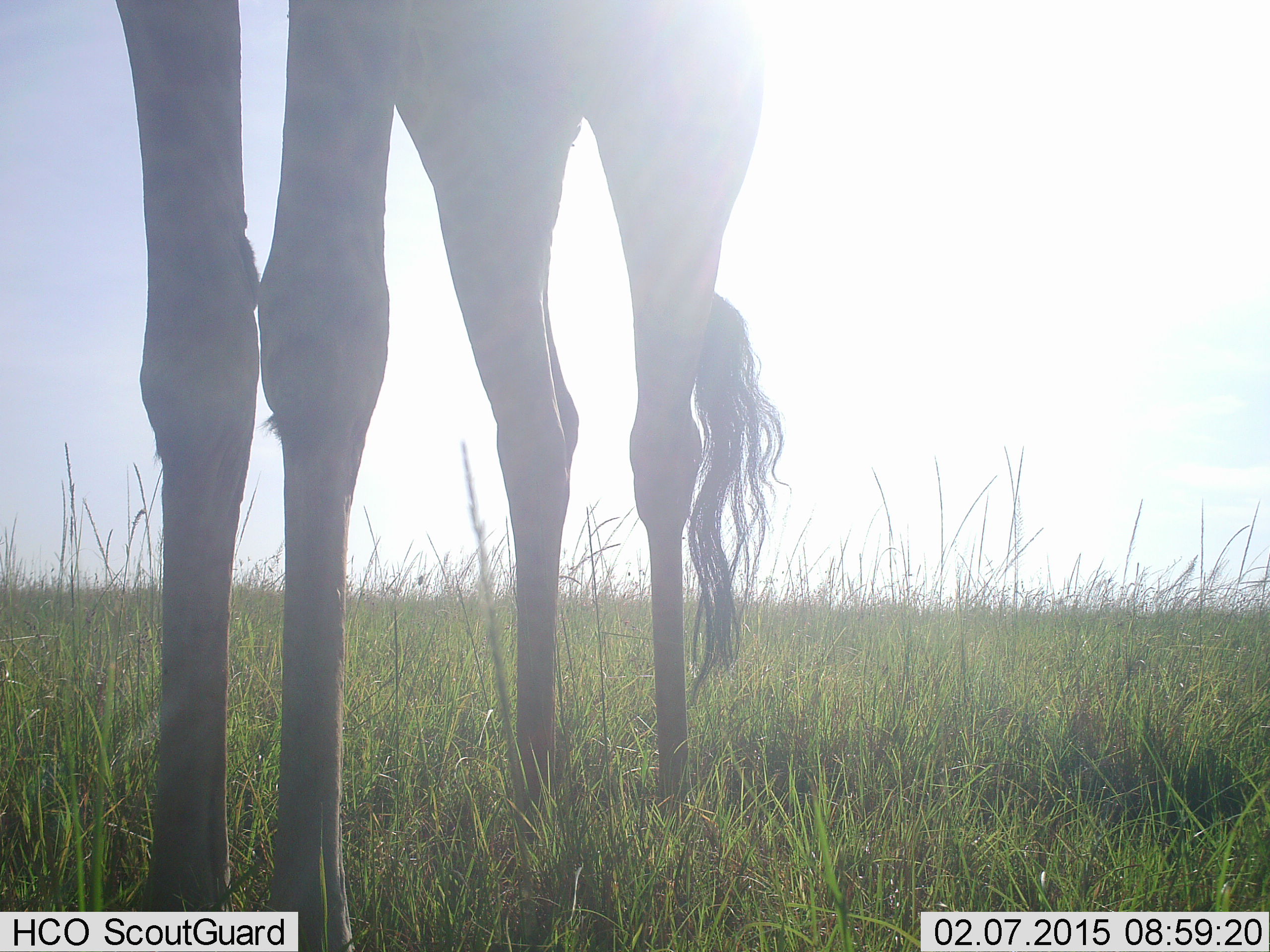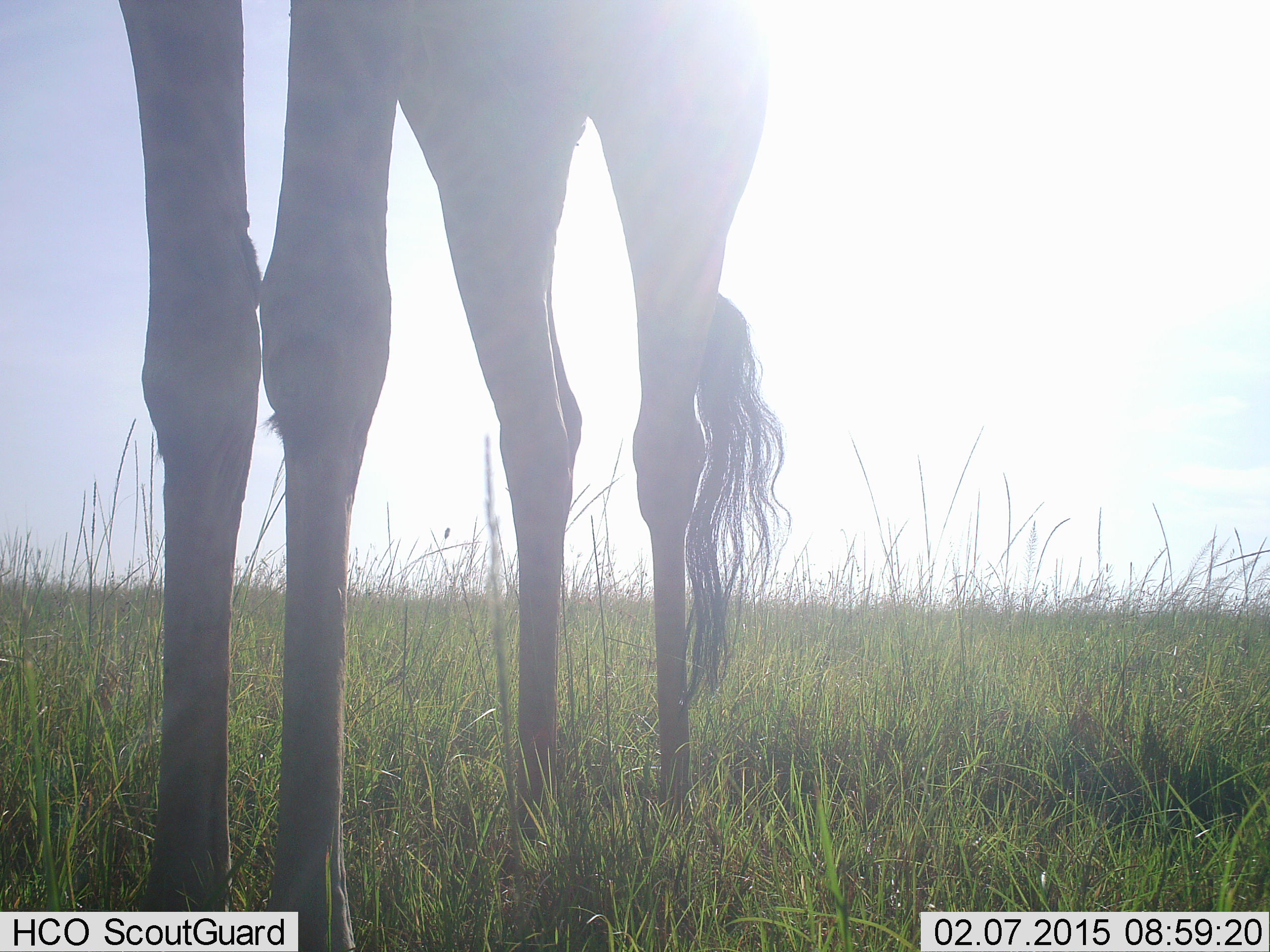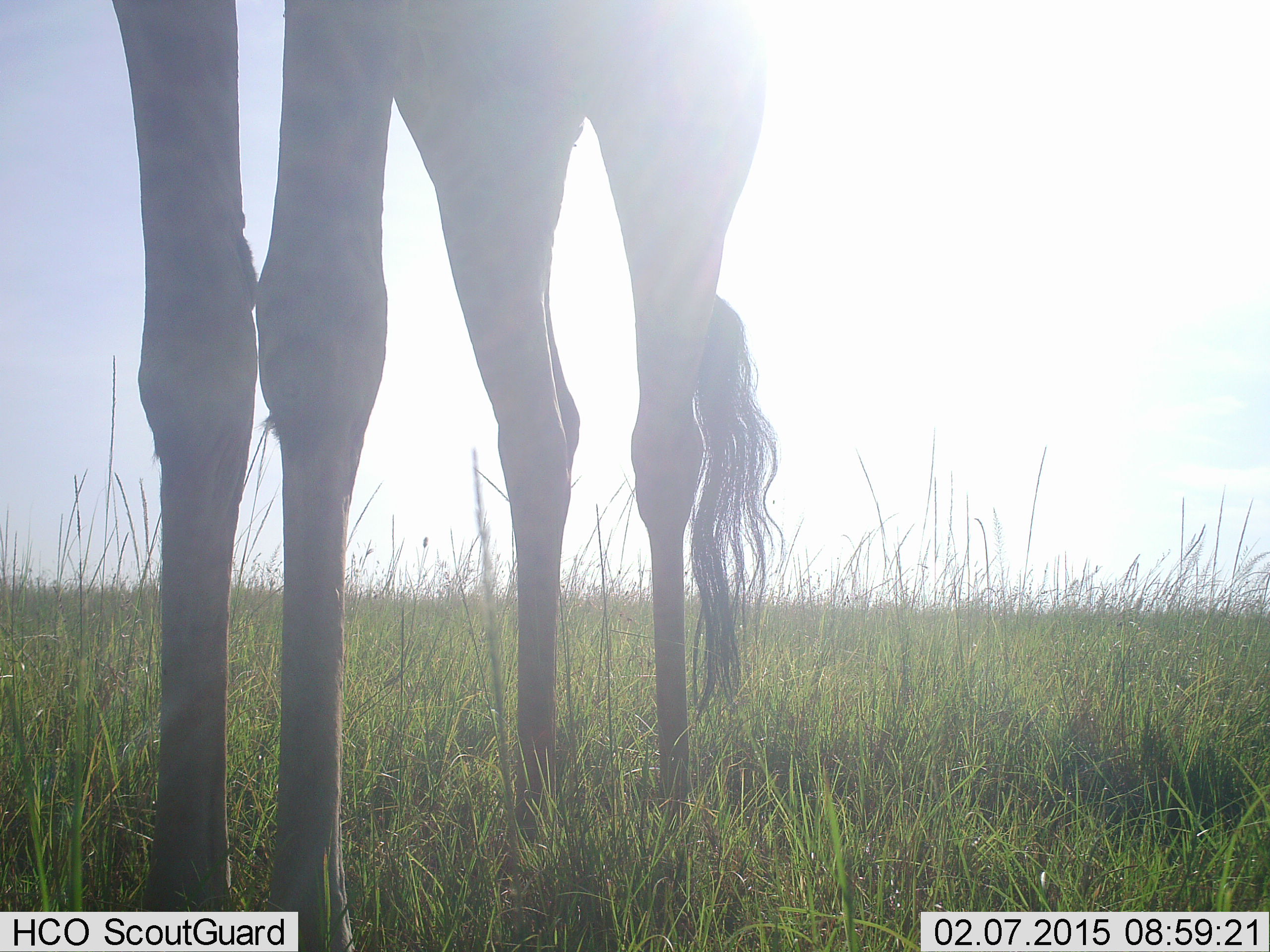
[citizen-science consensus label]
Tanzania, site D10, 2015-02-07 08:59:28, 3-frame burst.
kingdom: Animalia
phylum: Chordata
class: Mammalia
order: Artiodactyla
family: Giraffidae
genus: Giraffa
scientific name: Giraffa camelopardalis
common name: giraffe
Giraffe (Giraffa camelopardalis), count 1. Behavior (volunteer vote fractions): standing 100%, resting 0%, moving 0%, interacting 0%. Young present (vote fraction): 0%. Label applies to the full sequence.